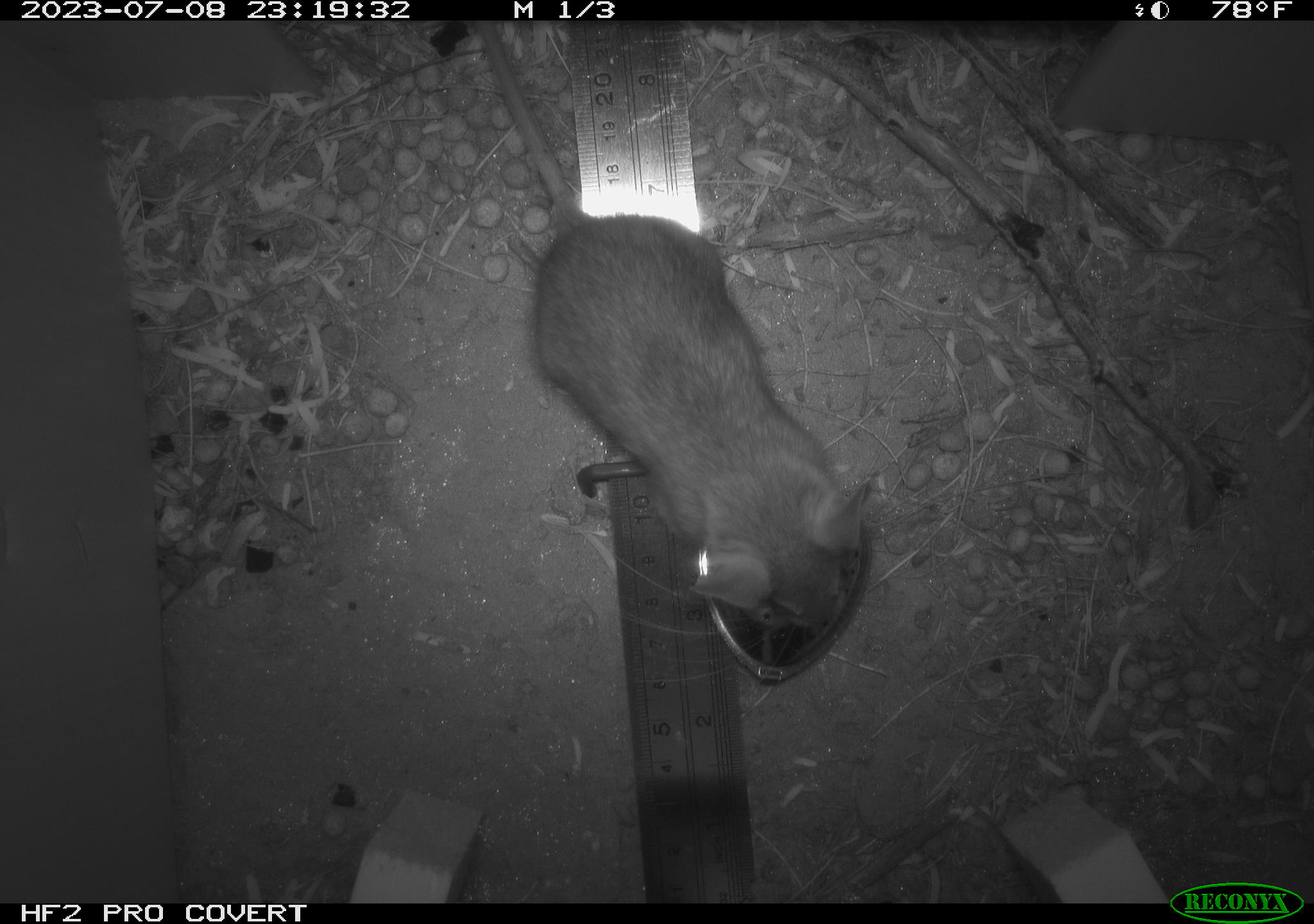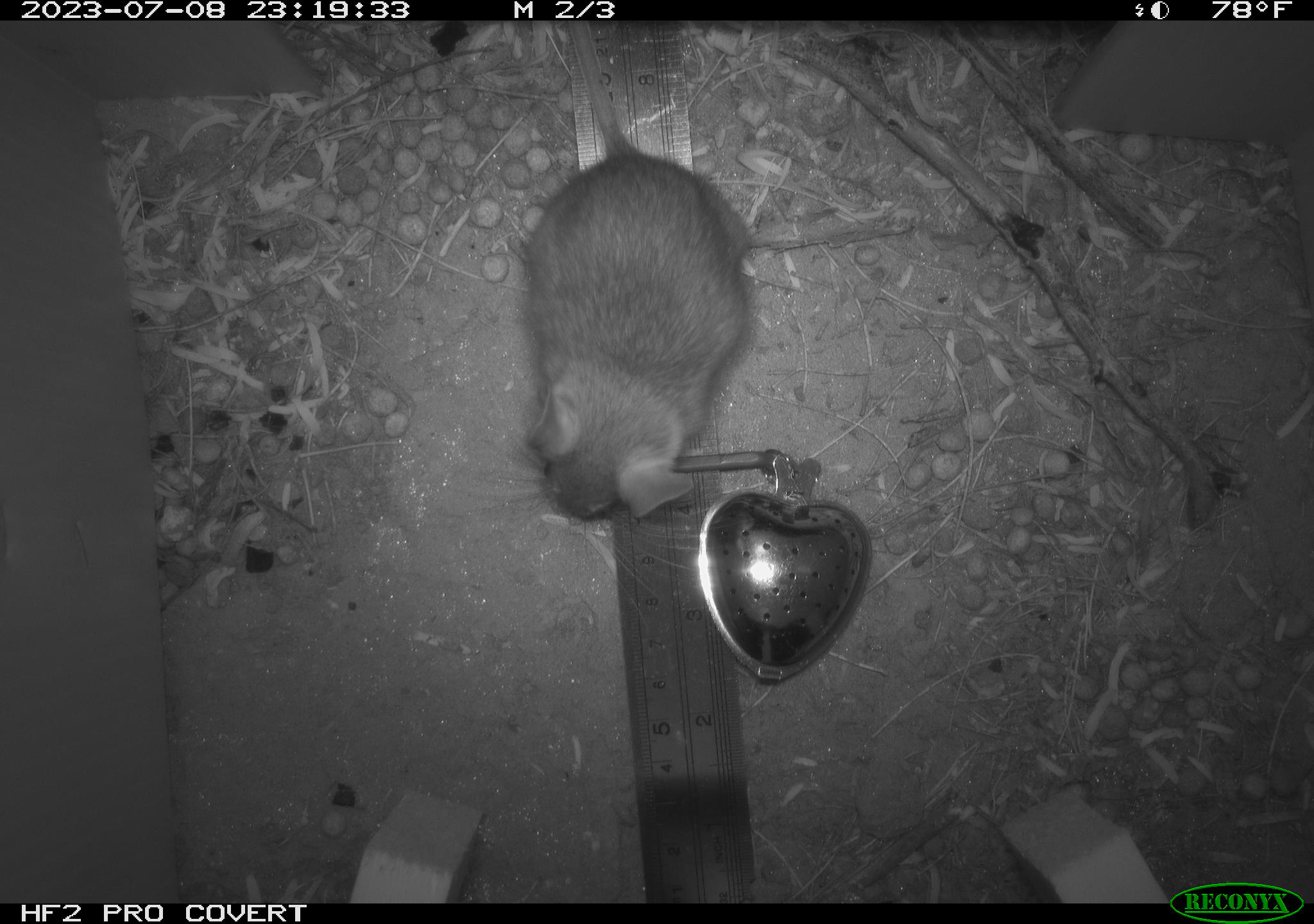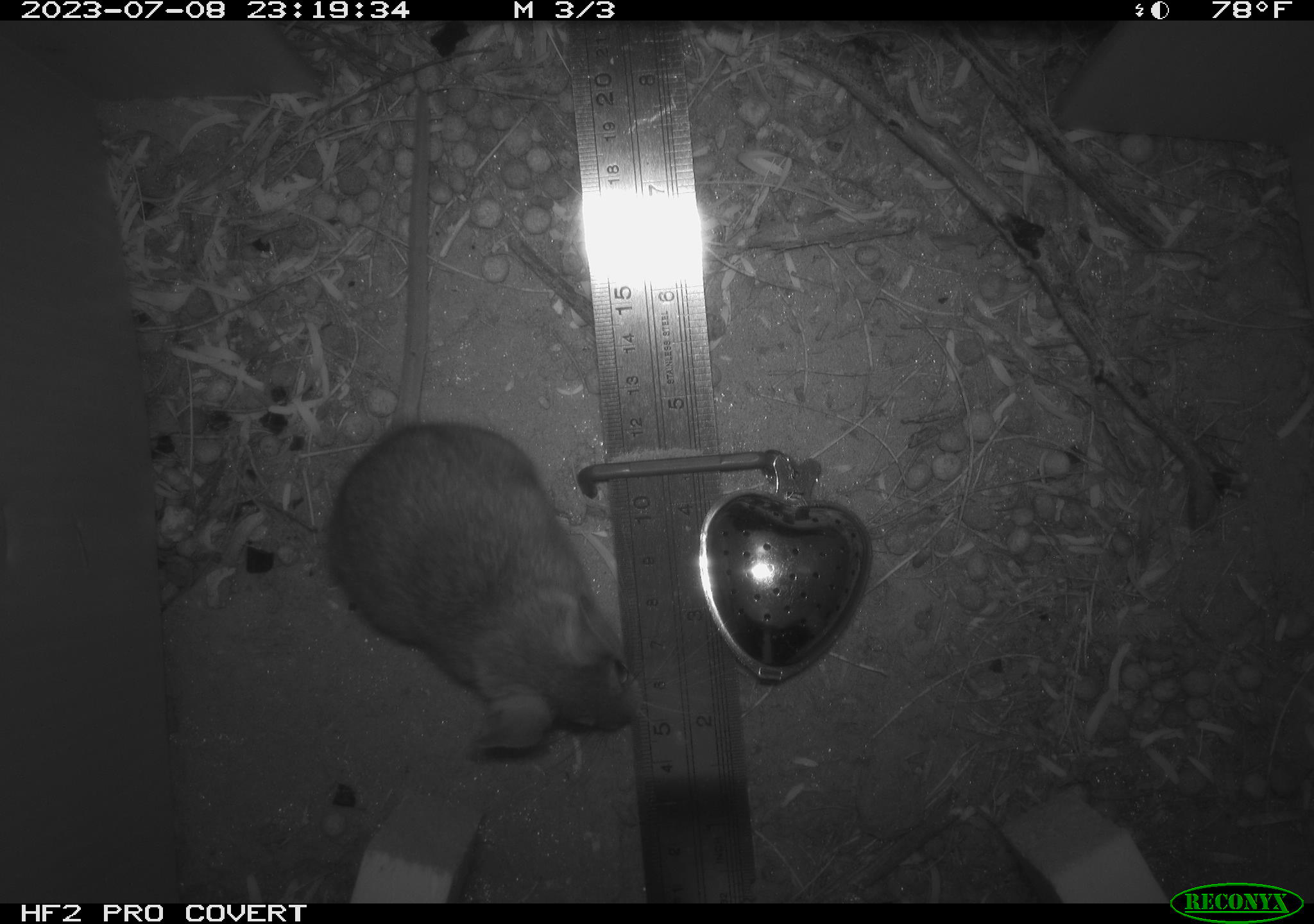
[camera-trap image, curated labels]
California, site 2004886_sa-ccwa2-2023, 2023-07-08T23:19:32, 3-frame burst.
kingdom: Animalia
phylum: Chordata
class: Mammalia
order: Rodentia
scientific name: Rodentia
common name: mouse species